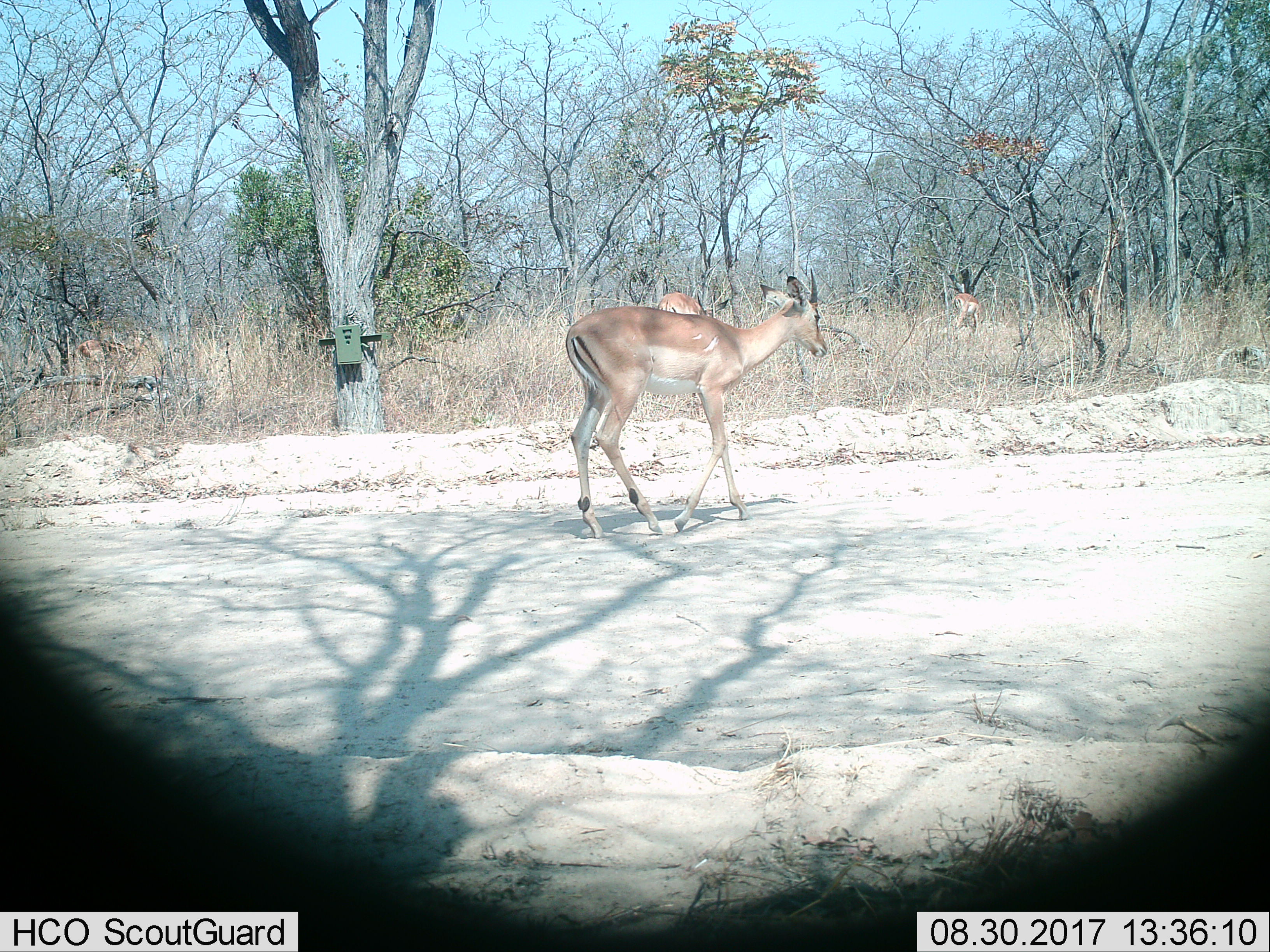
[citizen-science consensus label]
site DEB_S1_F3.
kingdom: Animalia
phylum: Chordata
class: Mammalia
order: Artiodactyla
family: Bovidae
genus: Aepyceros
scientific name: Aepyceros melampus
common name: impala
Impala (Aepyceros melampus), count 4. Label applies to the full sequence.